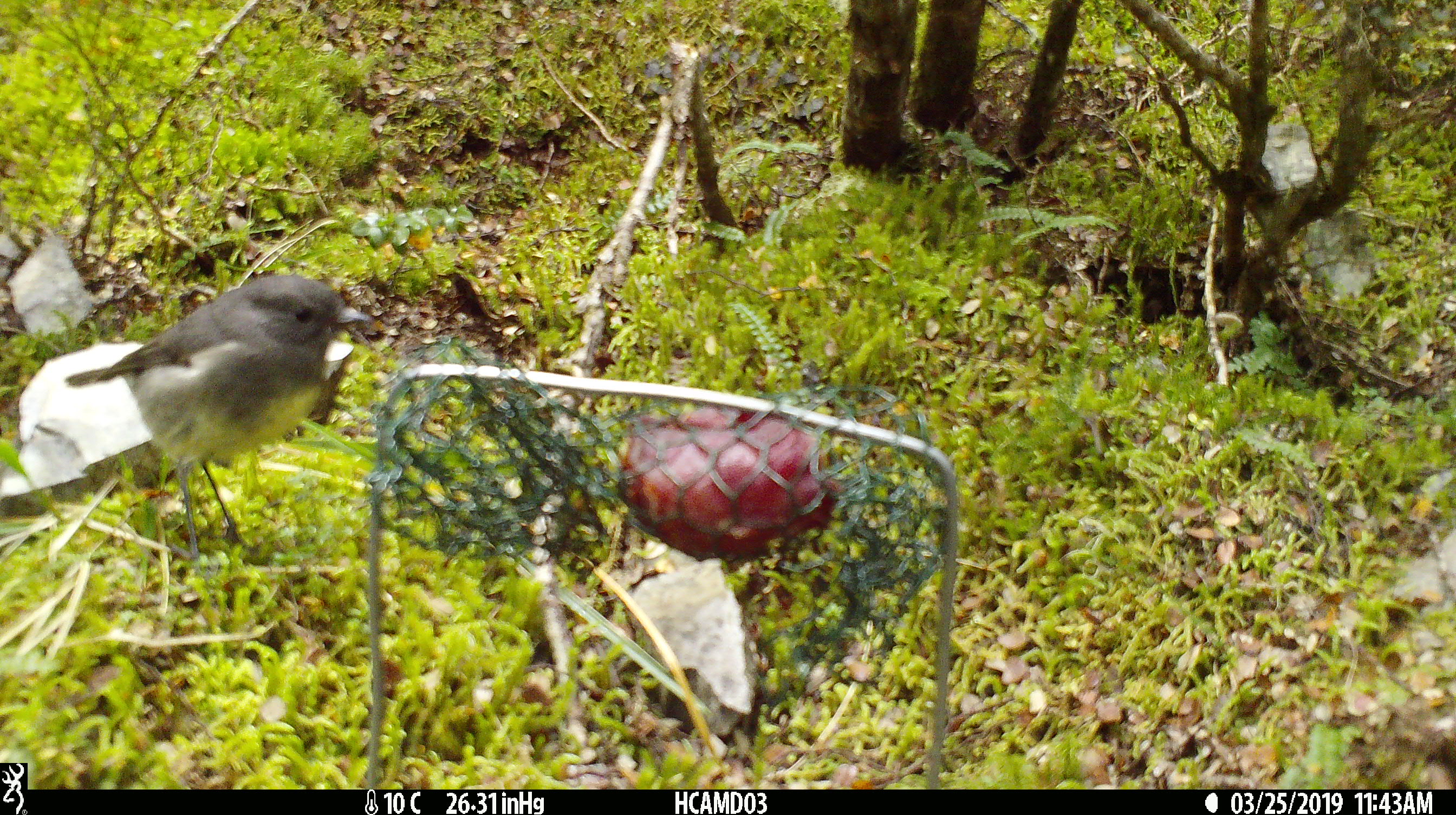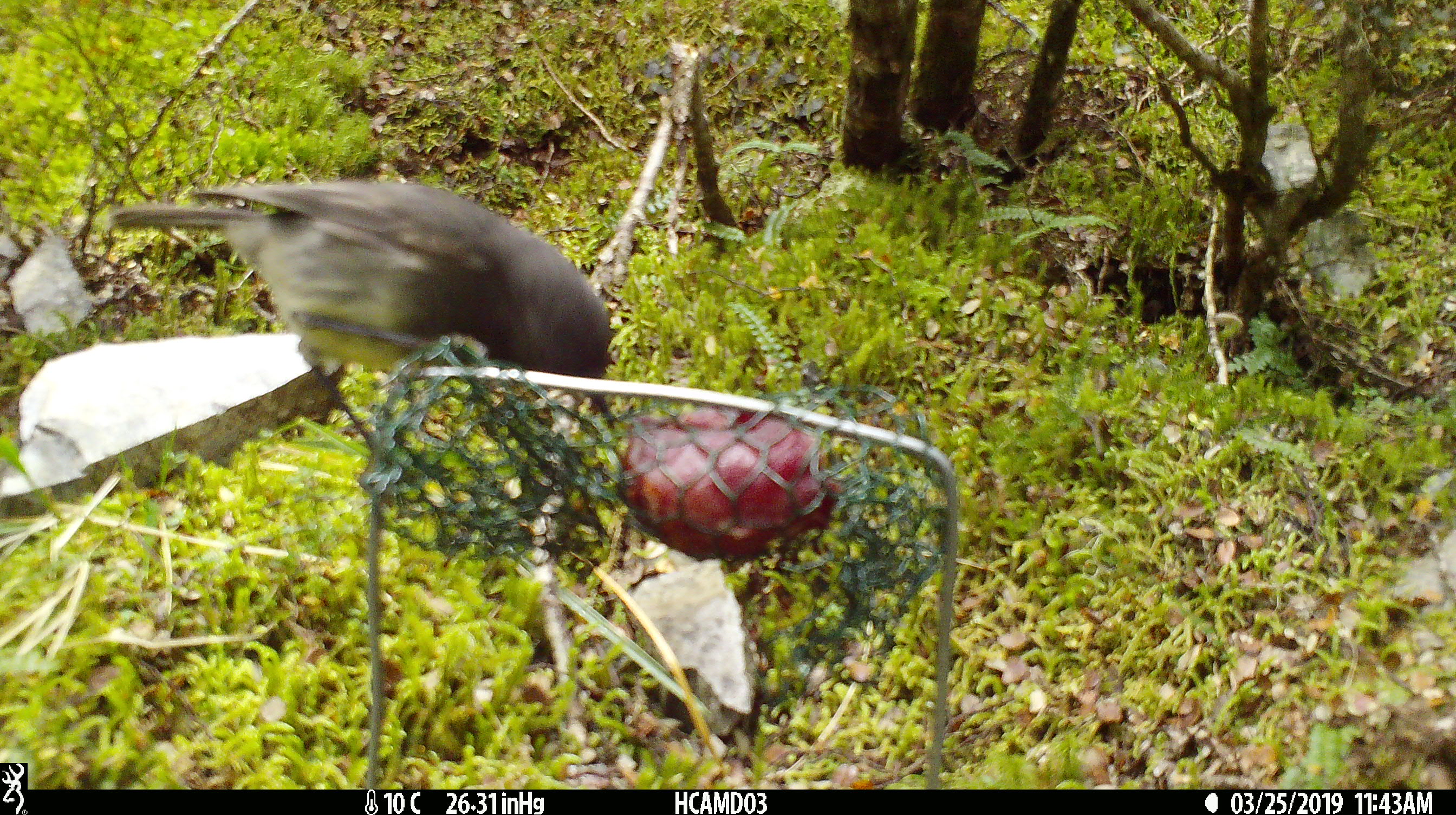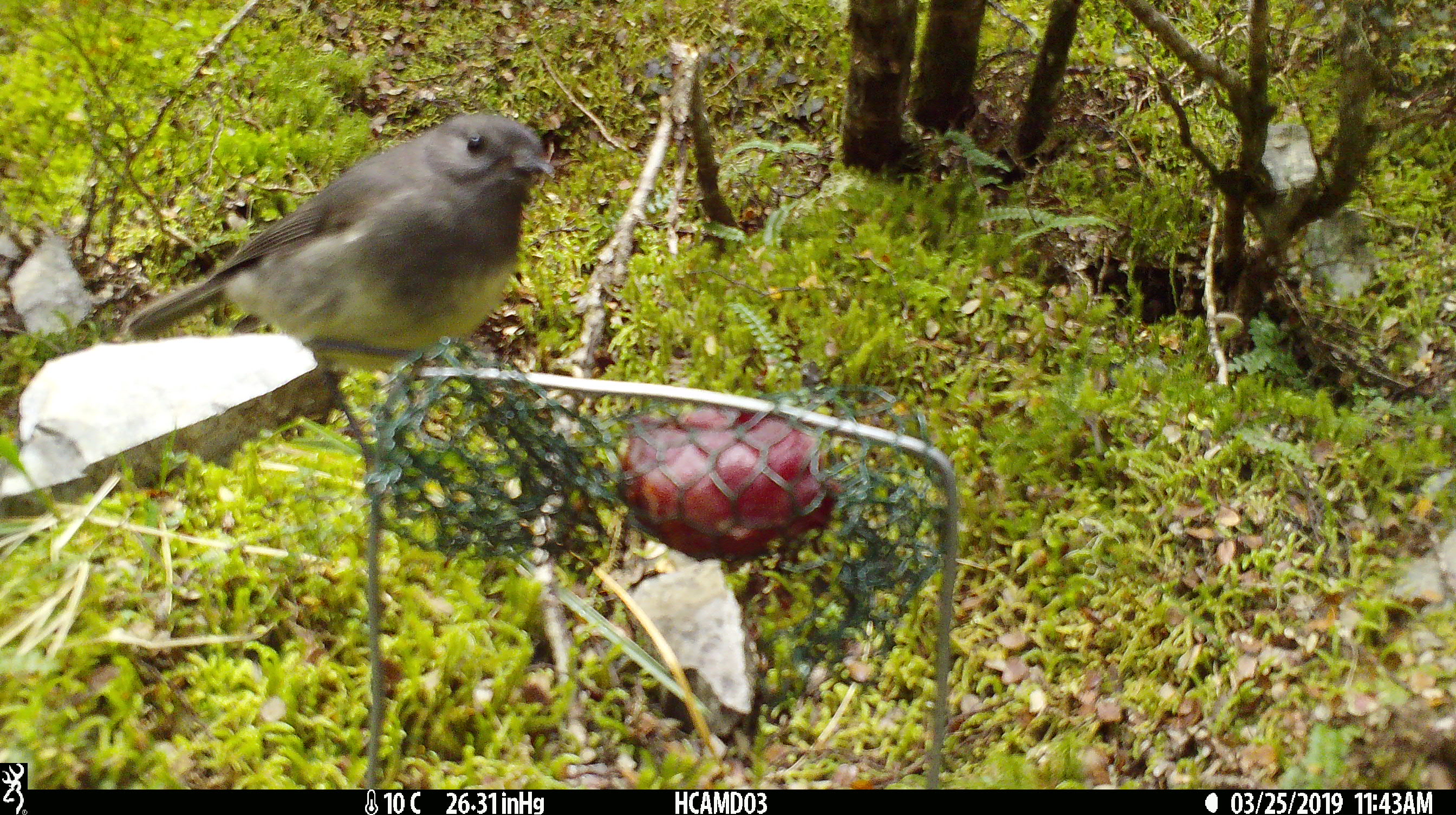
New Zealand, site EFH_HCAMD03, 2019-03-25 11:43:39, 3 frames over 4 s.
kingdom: Animalia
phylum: Chordata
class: Aves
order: Passeriformes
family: Petroicidae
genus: Petroica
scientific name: Petroica australis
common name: new zealand robin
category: robin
Robin (new zealand robin) (Petroica australis).